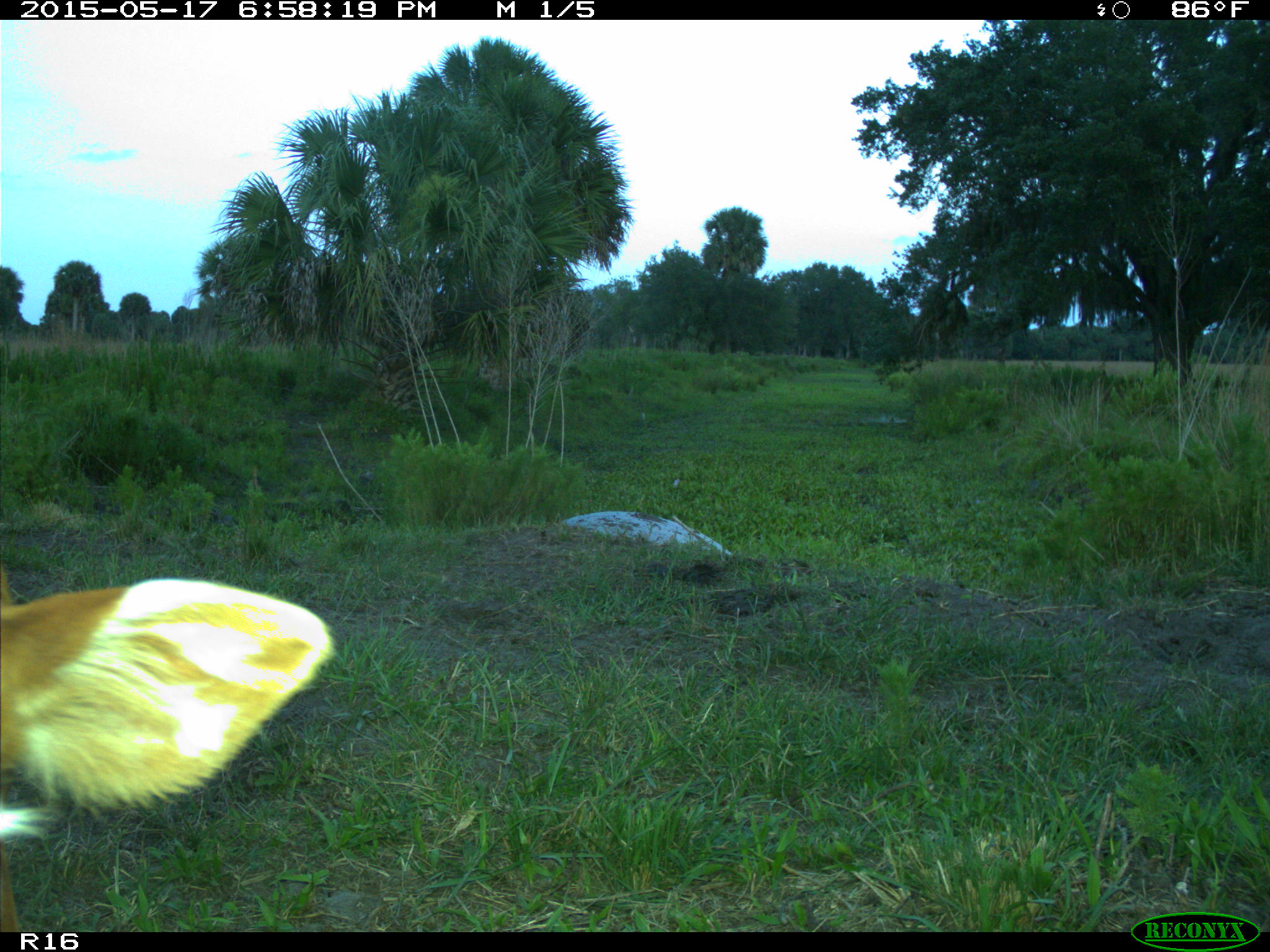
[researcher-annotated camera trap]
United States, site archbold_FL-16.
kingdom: Animalia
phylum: Chordata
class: Mammalia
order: Artiodactyla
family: Bovidae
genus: Bos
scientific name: Bos taurus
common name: domestic cow